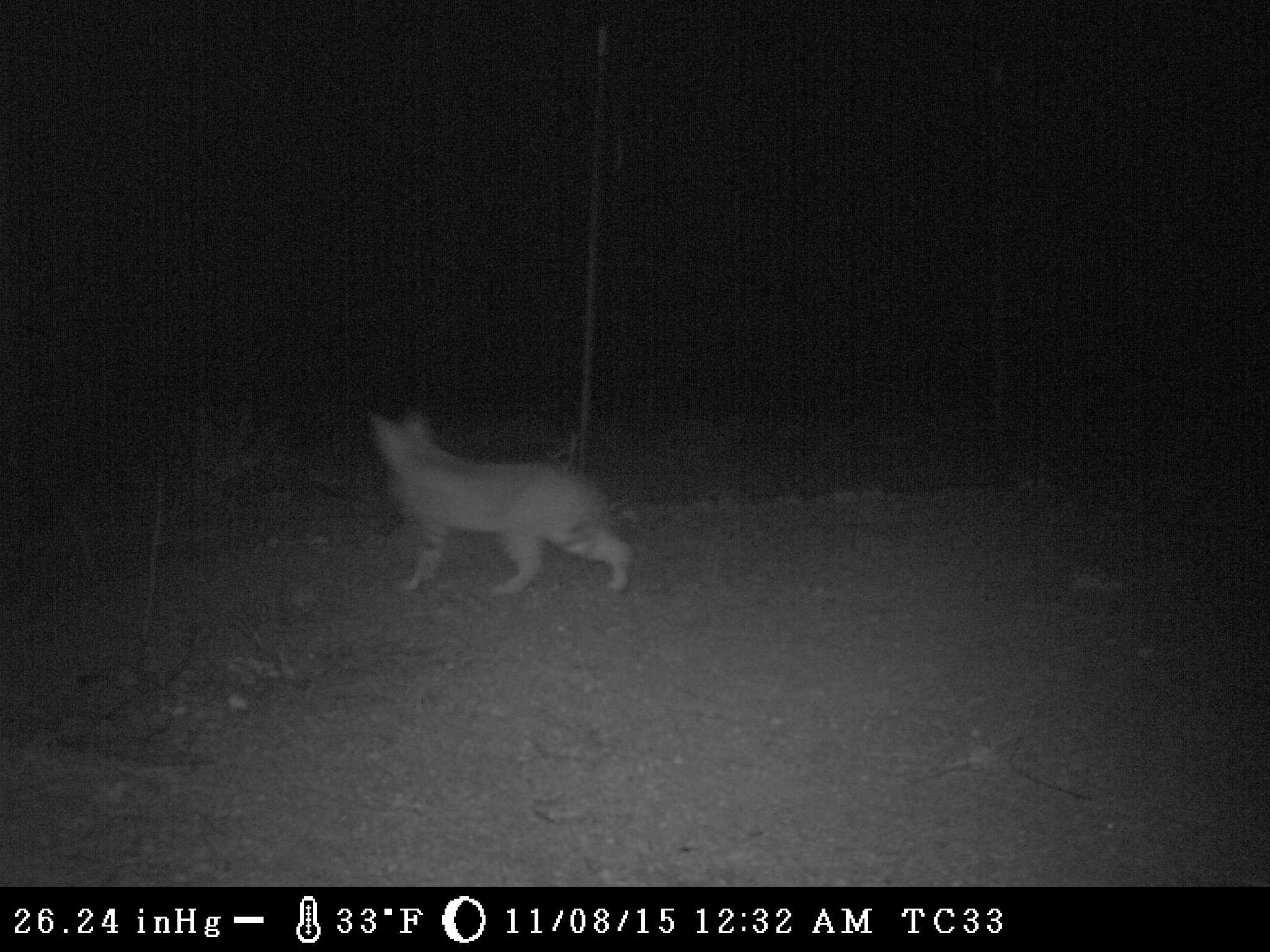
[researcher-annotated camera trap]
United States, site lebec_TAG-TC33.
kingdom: Animalia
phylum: Chordata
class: Mammalia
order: Carnivora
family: Felidae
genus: Lynx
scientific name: Lynx rufus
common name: bobcat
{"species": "Lynx rufus (bobcat)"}